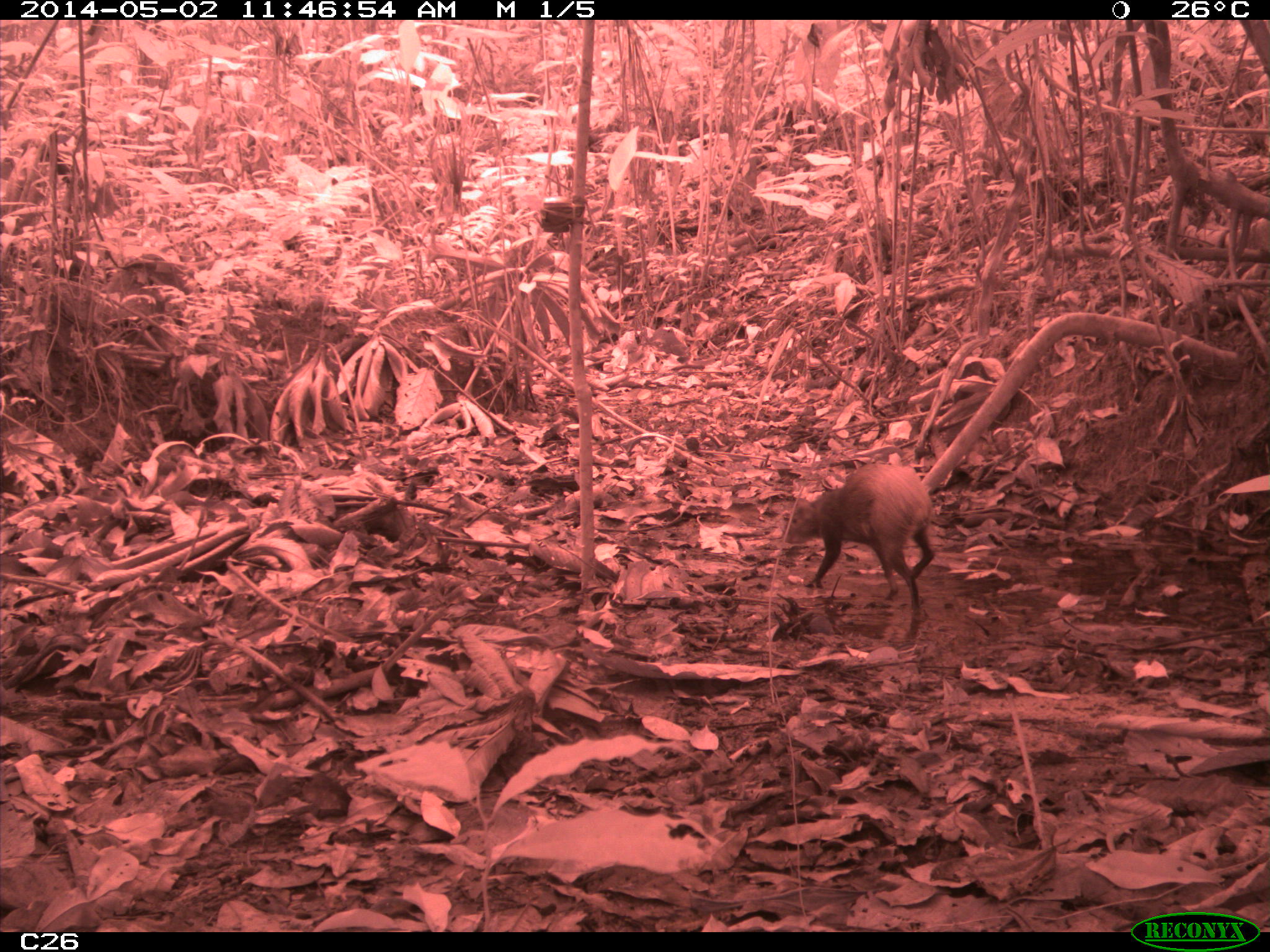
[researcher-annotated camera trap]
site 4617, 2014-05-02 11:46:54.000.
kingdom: Animalia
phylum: Chordata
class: Mammalia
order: Rodentia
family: Dasyproctidae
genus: Dasyprocta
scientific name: Dasyprocta leporina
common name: red-rumped agouti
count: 1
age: adult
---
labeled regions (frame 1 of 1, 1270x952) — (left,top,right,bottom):
dasyprocta leporina: (779,462,934,640)